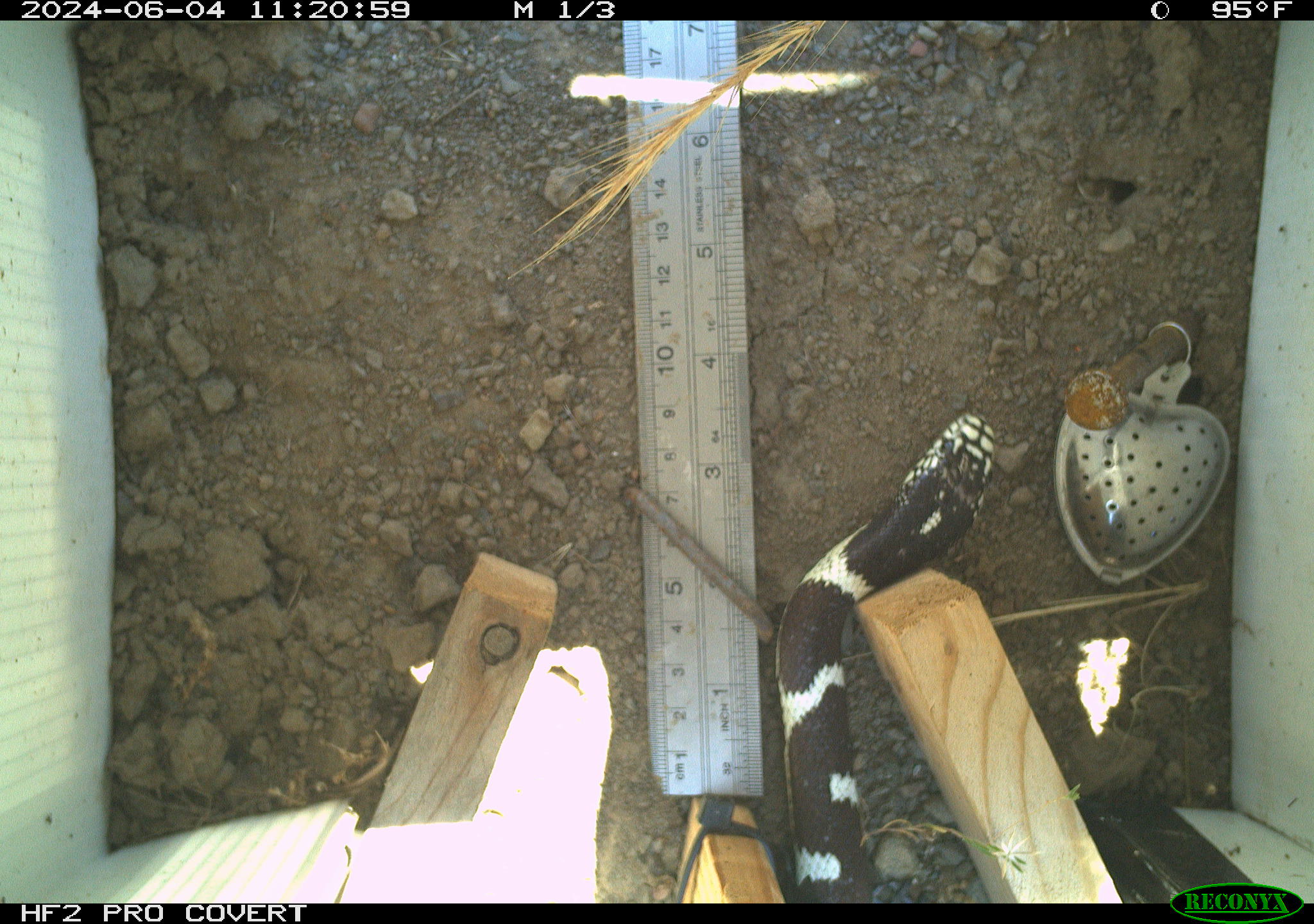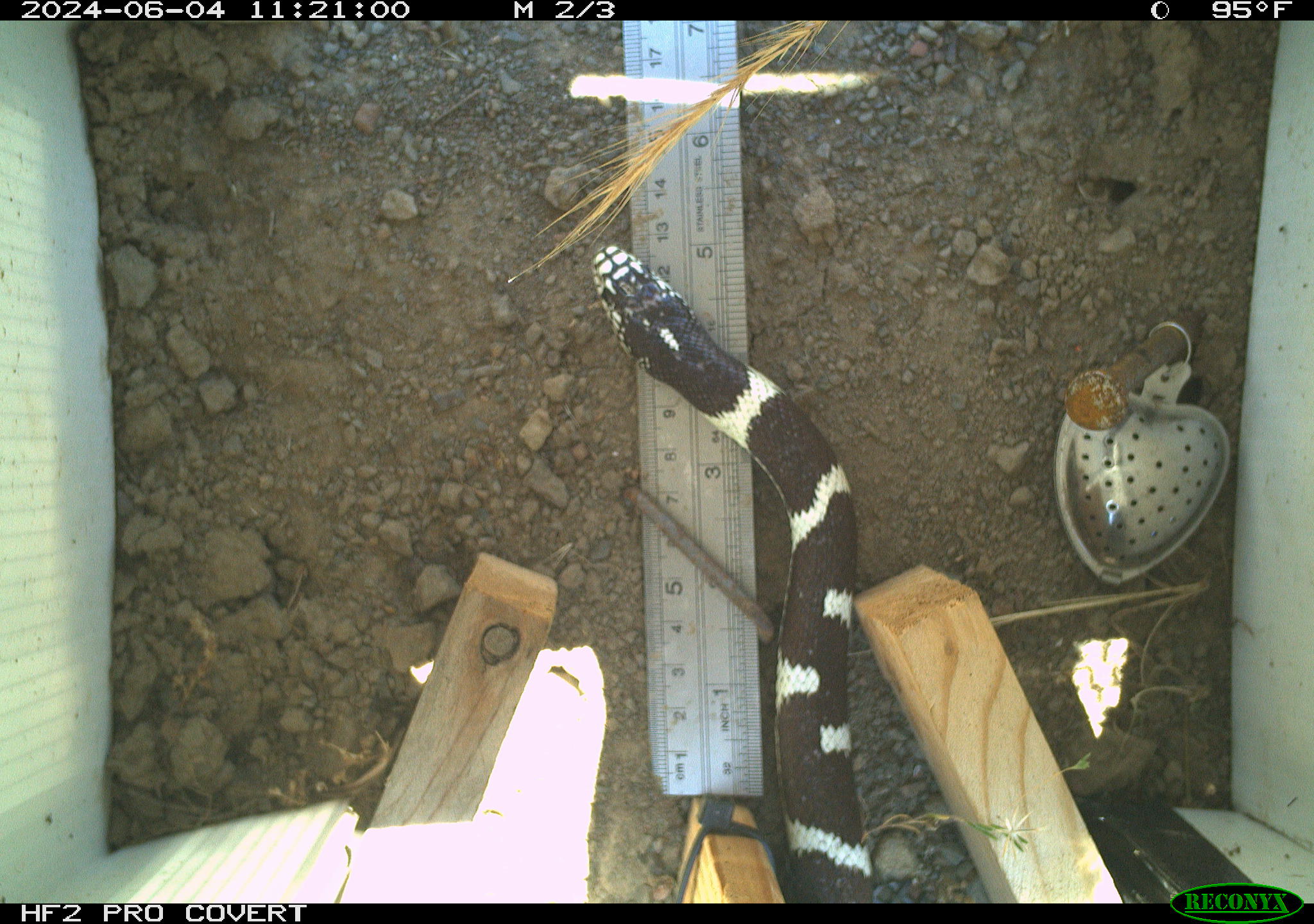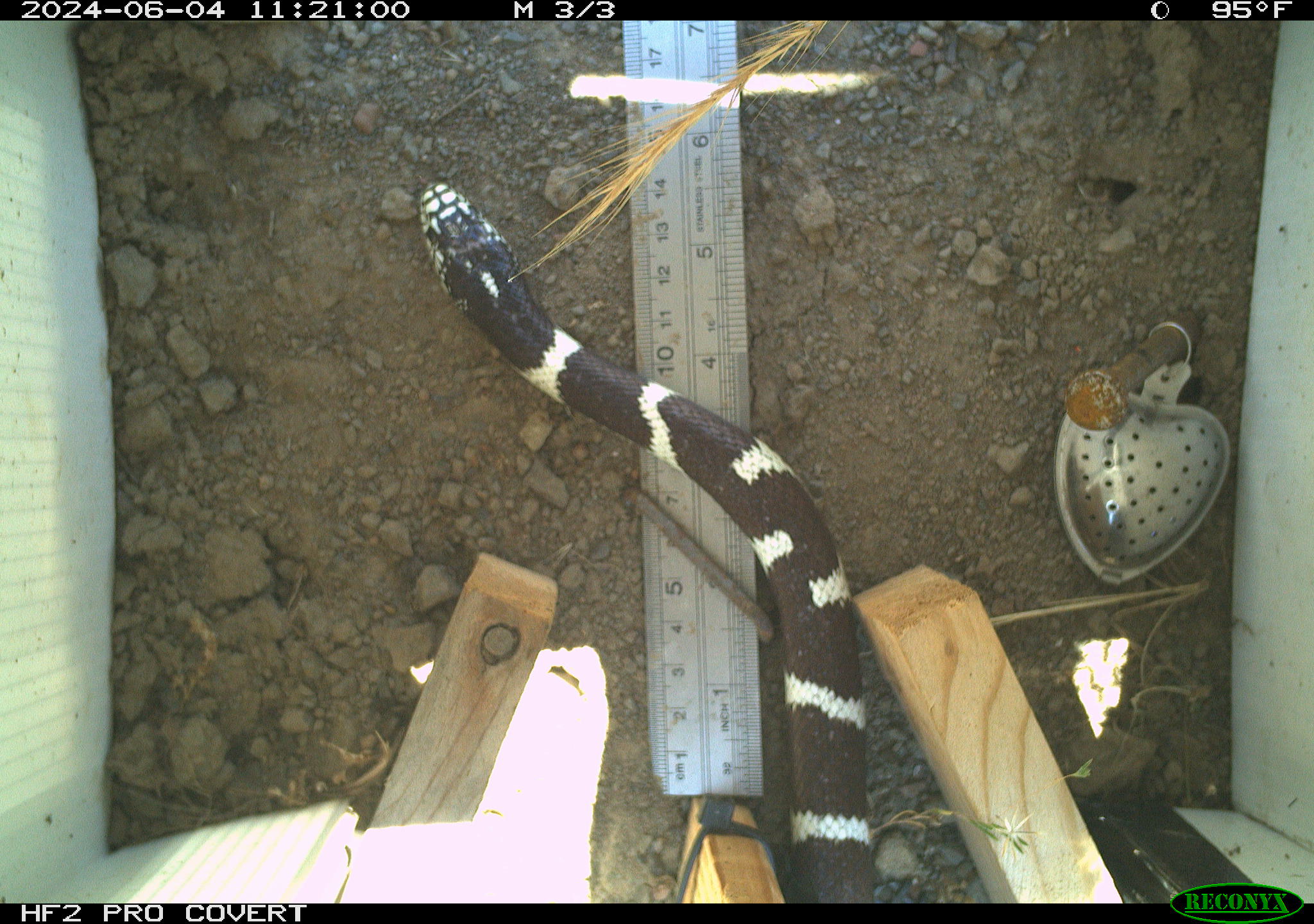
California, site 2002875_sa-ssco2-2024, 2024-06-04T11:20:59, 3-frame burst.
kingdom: Animalia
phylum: Chordata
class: Reptilia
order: Squamata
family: Colubridae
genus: Lampropeltis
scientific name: Lampropeltis californiae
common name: california kingsnake